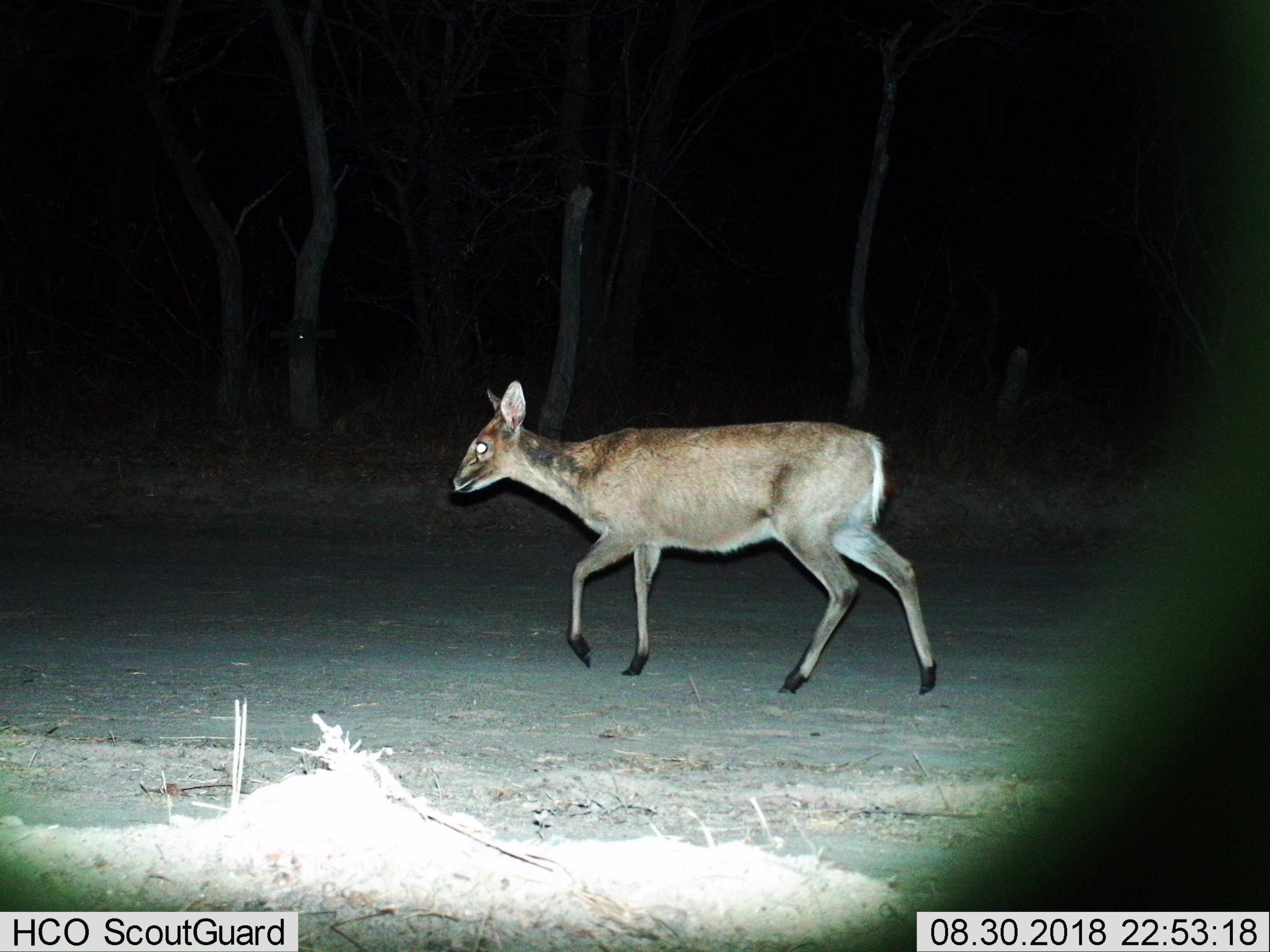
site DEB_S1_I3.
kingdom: Animalia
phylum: Chordata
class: Mammalia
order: Artiodactyla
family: Bovidae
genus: Sylvicapra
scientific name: Sylvicapra grimmia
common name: common duiker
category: duikercommongrey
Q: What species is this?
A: Duikercommongrey (common duiker) (Sylvicapra grimmia).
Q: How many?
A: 1.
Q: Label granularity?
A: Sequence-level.